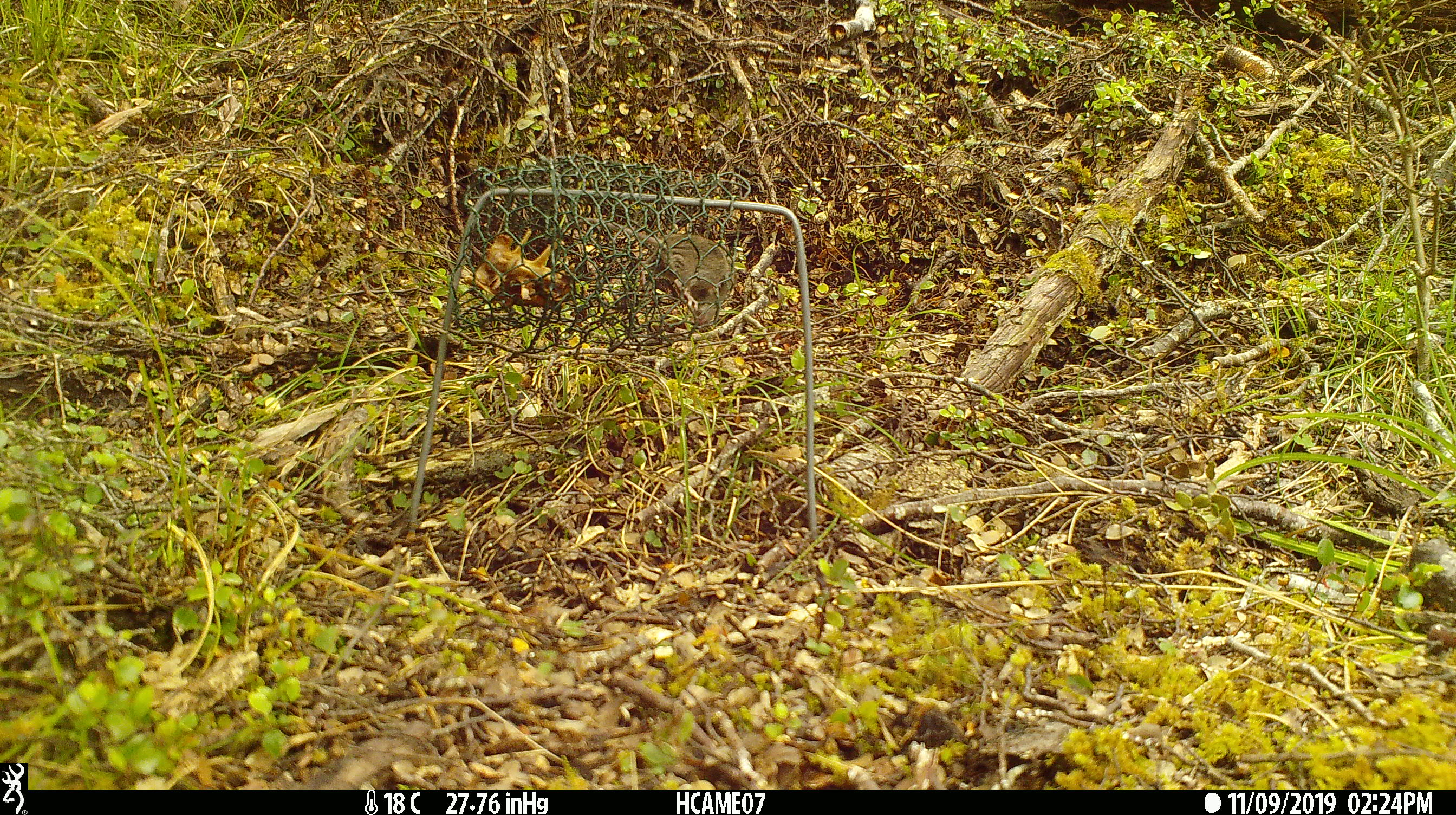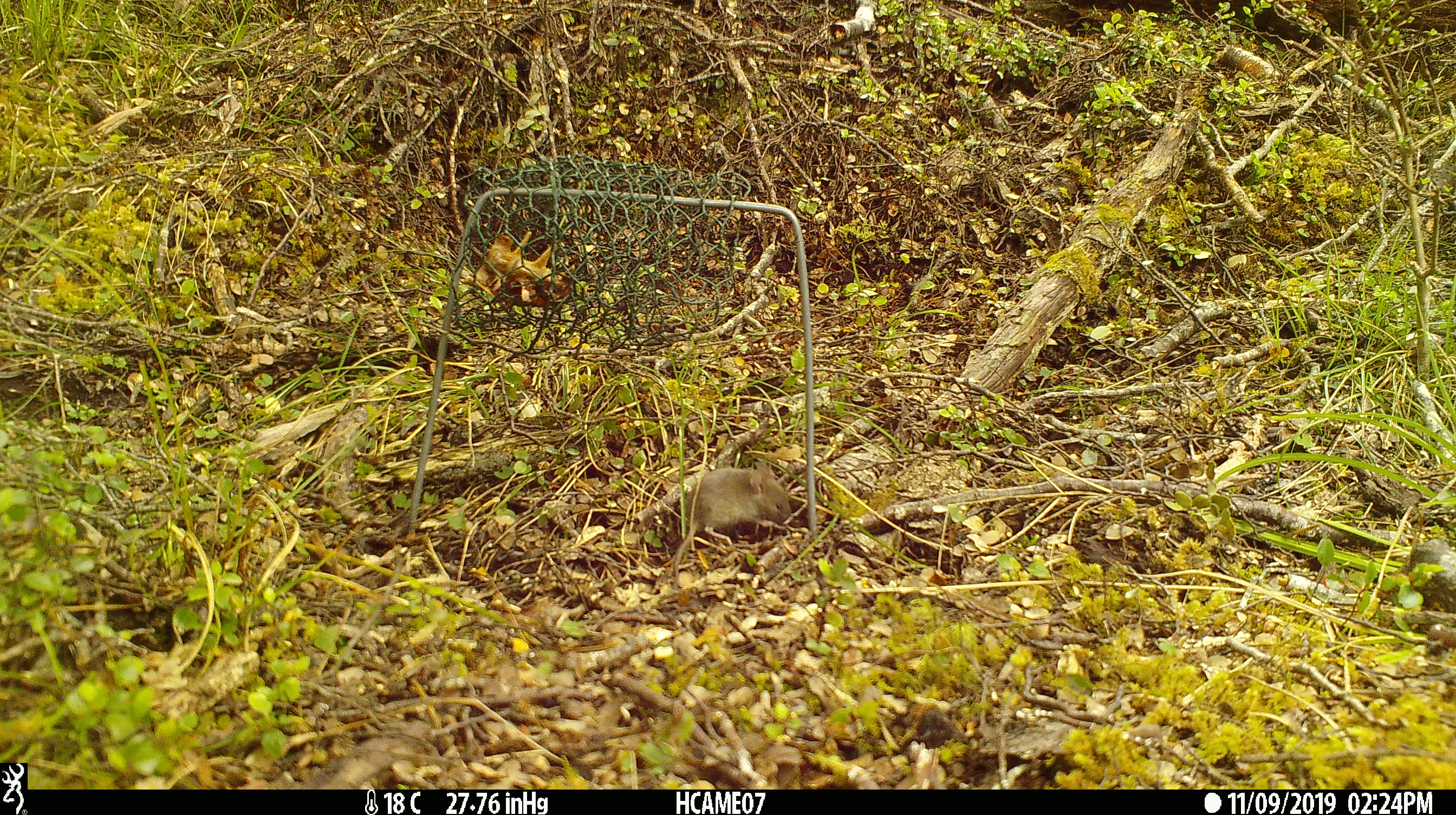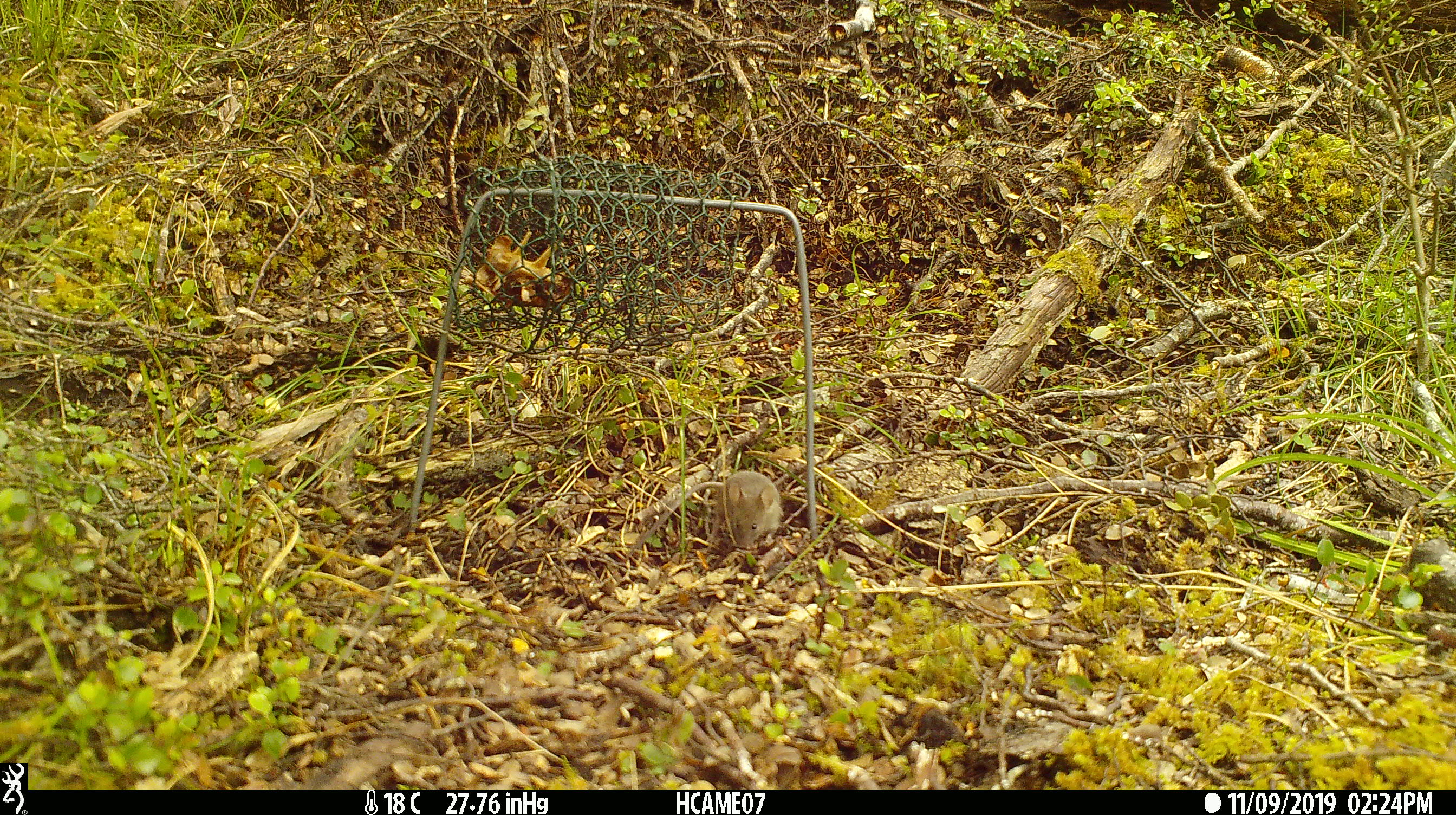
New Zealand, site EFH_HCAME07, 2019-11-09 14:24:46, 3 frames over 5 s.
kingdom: Animalia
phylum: Chordata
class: Mammalia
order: Rodentia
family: Muridae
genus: Mus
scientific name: Mus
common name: mouse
Mouse (Mus).